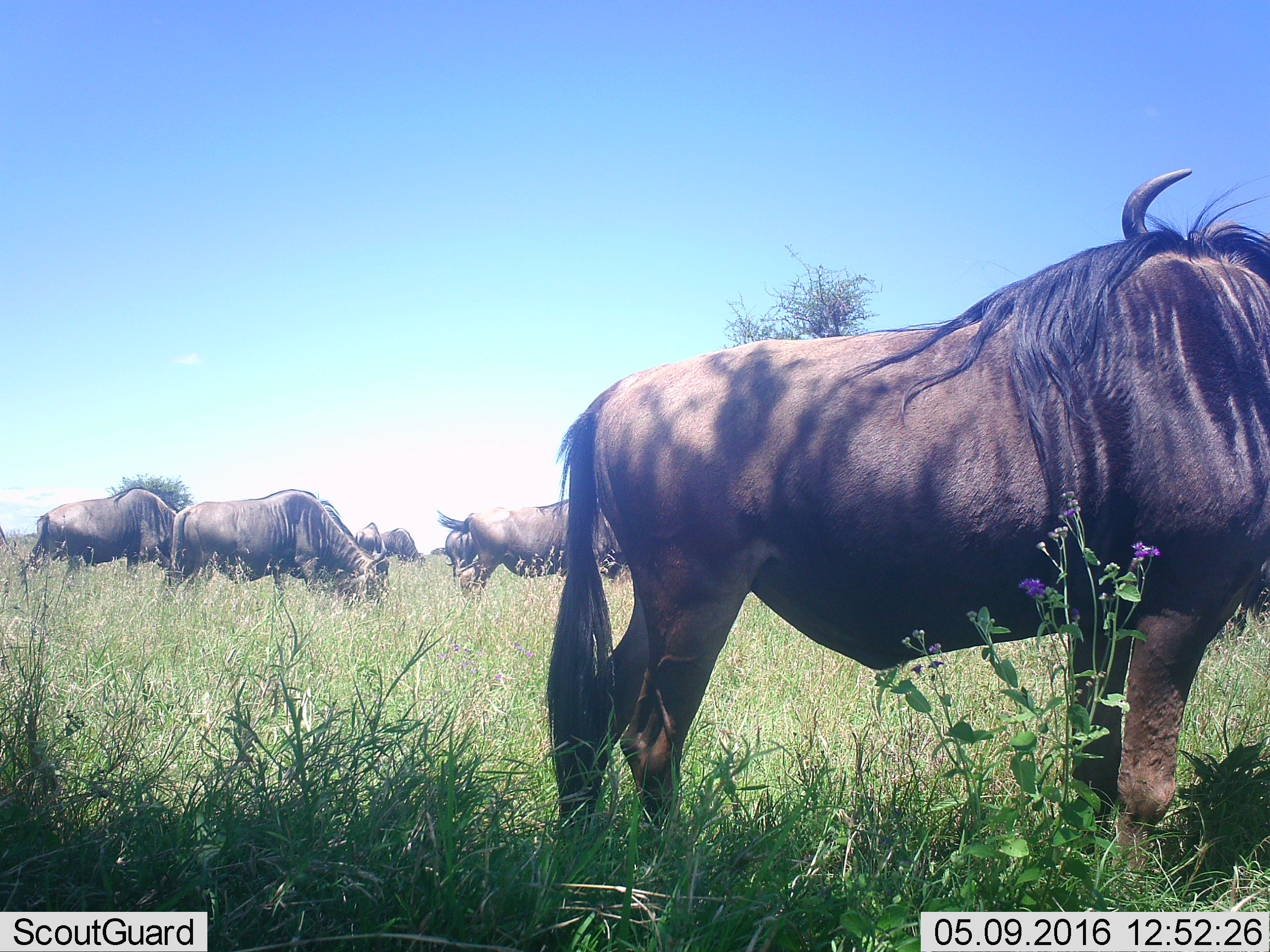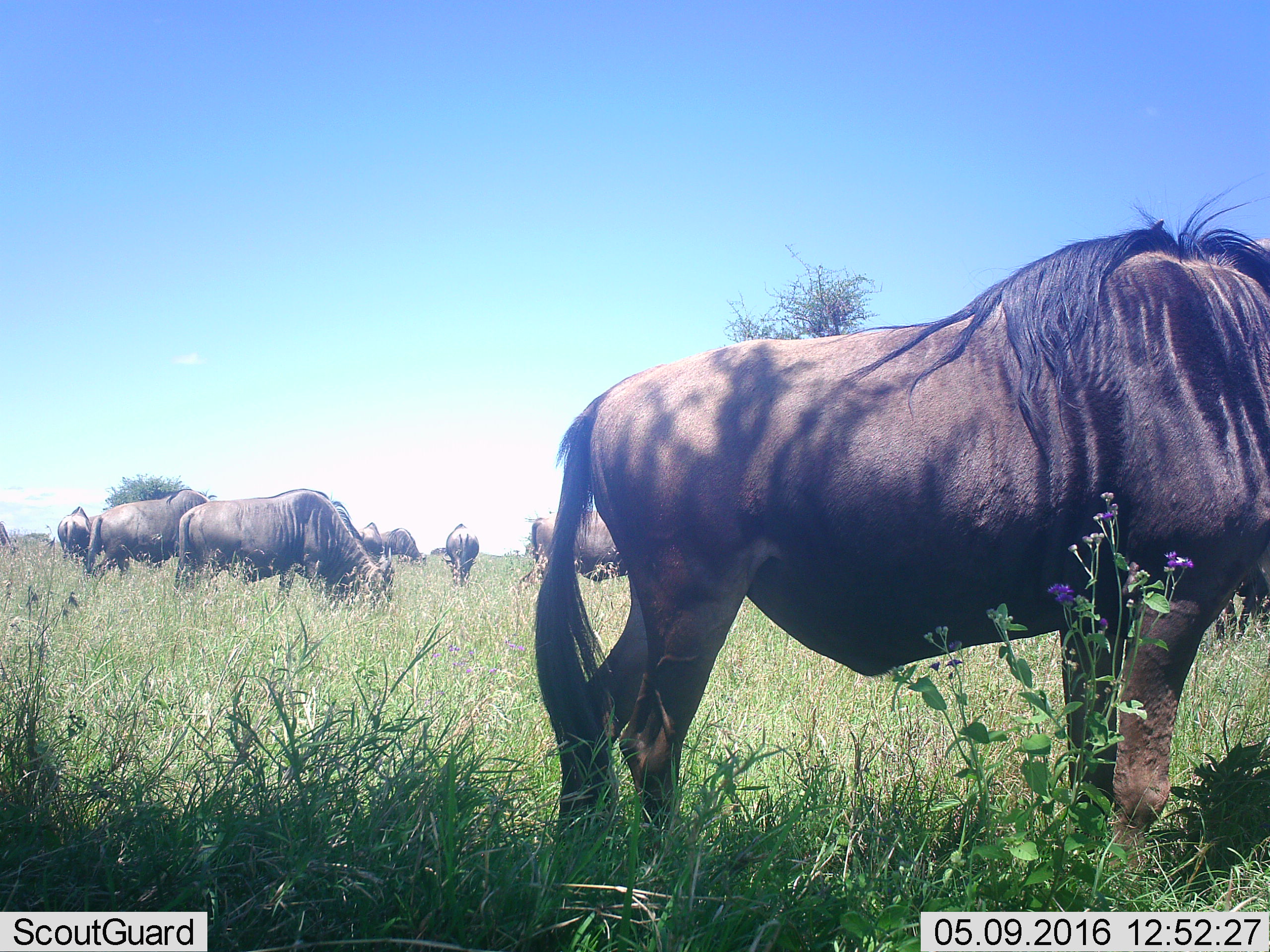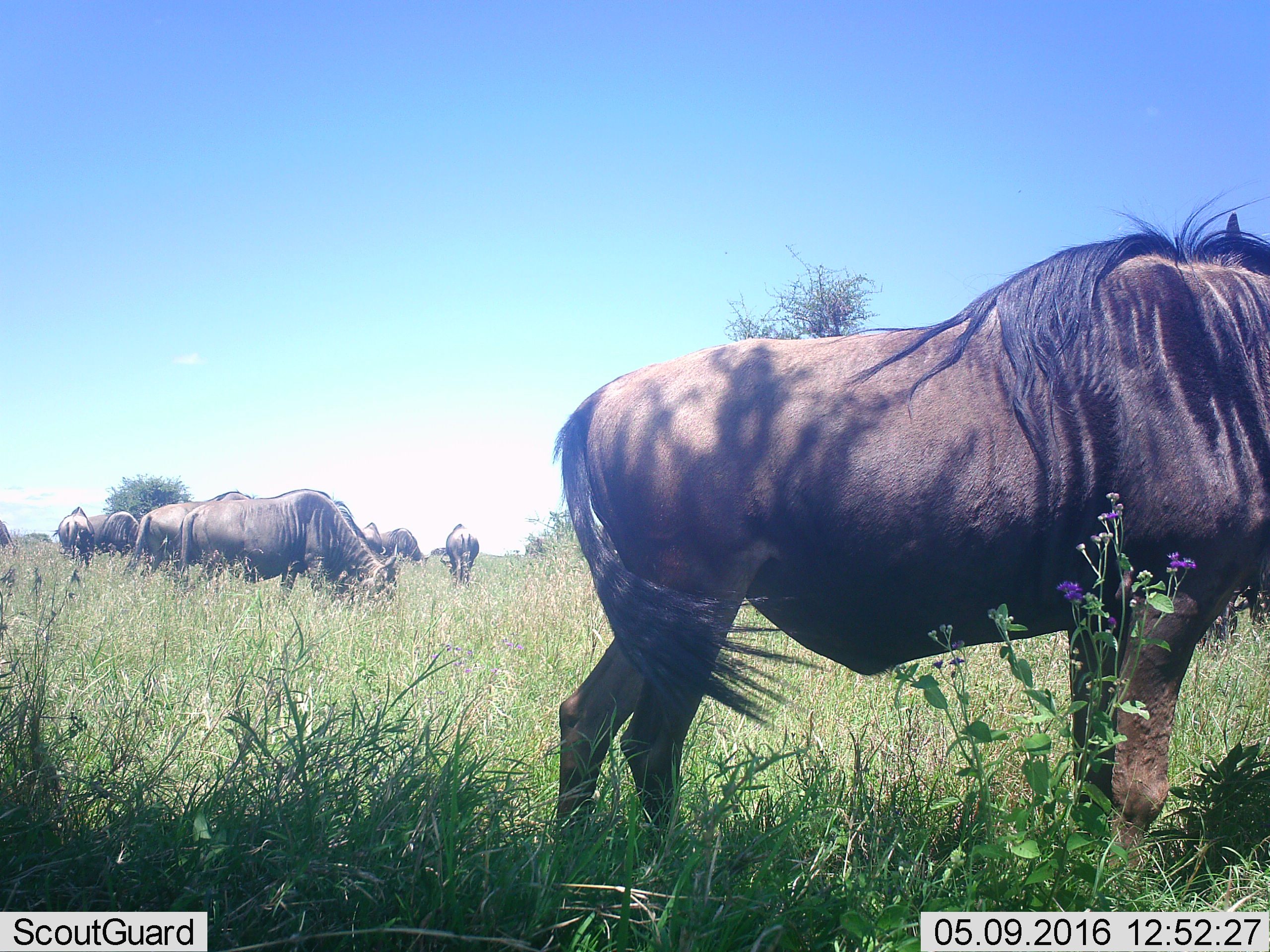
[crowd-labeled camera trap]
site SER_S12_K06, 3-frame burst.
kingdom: Animalia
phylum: Chordata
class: Mammalia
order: Artiodactyla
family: Bovidae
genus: Connochaetes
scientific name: Connochaetes taurinus taurinus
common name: blue wildebeest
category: wildebeestblue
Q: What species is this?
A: Wildebeestblue (blue wildebeest) (Connochaetes taurinus taurinus).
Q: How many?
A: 11-50.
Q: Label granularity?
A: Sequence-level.